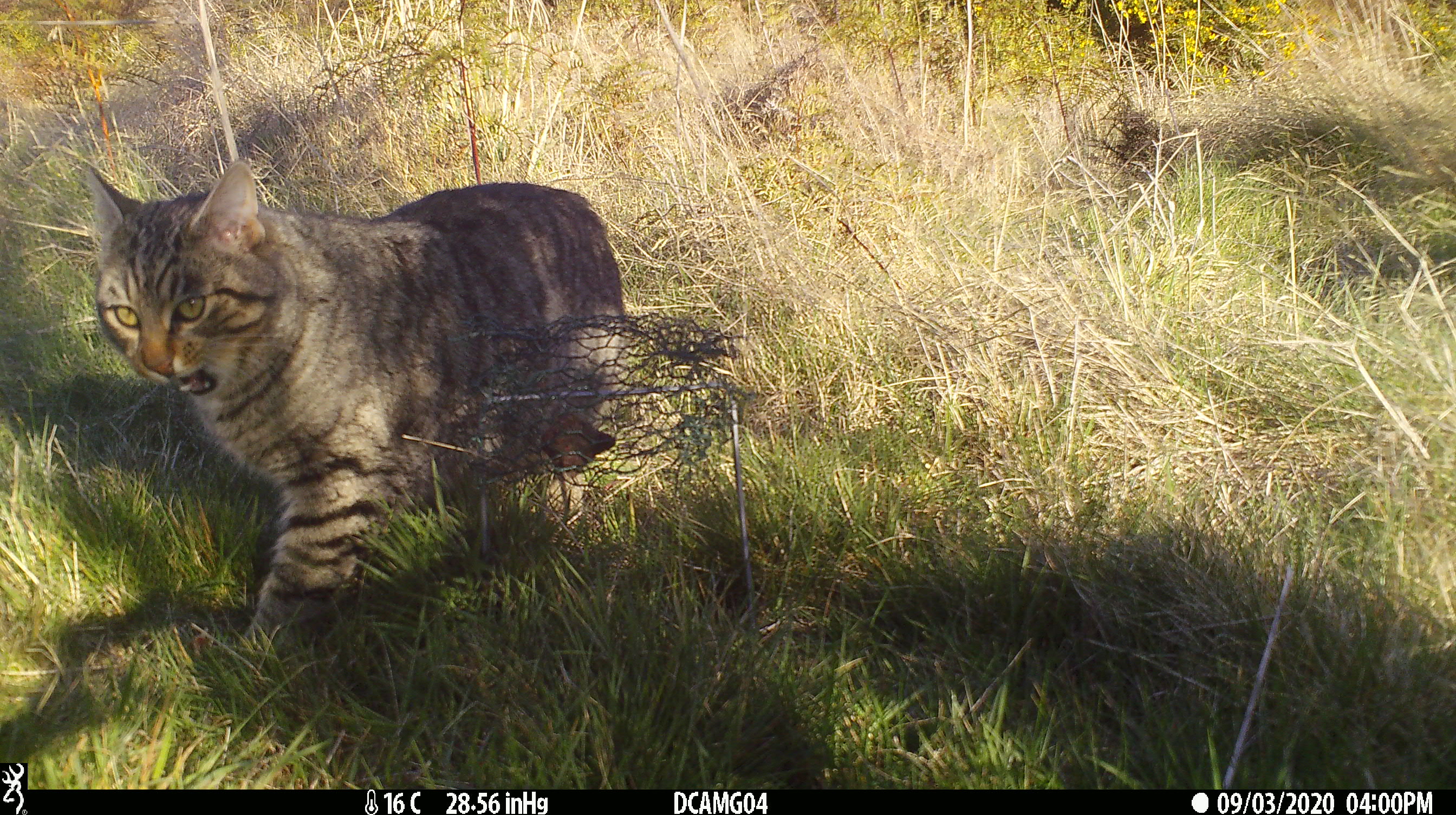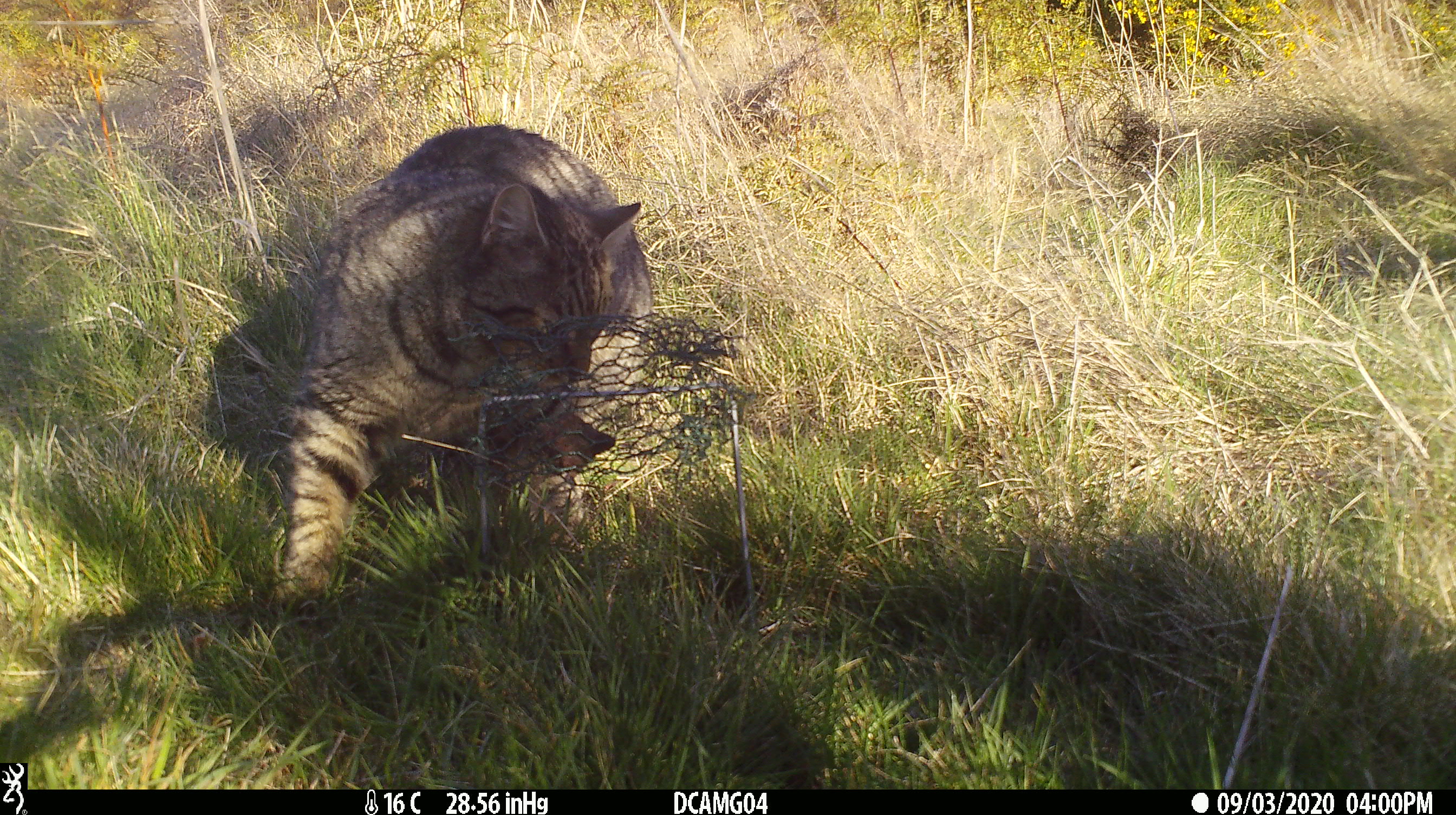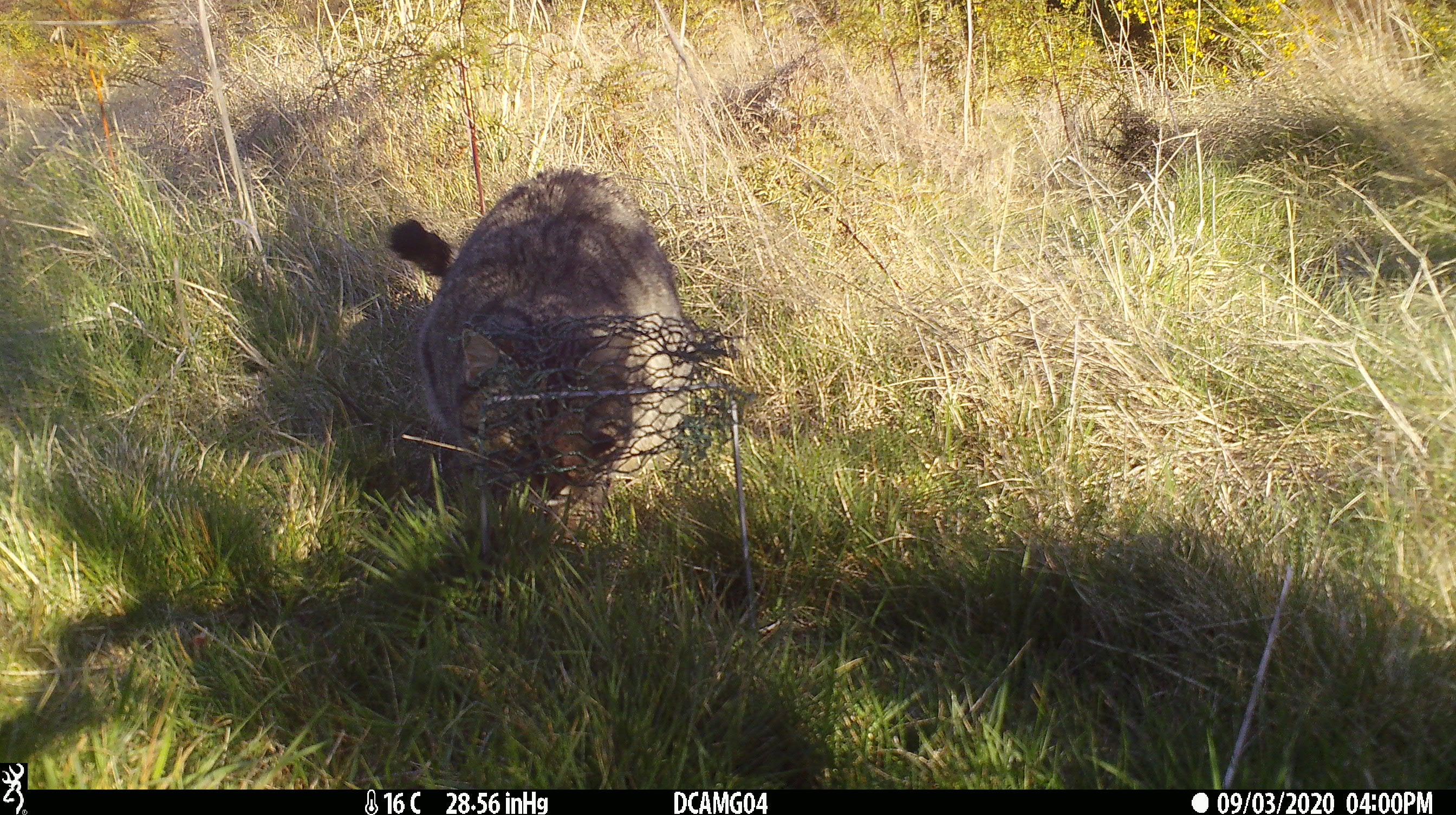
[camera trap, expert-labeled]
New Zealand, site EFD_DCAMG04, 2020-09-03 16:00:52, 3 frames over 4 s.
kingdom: Animalia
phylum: Chordata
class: Mammalia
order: Carnivora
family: Felidae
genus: Felis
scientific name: Felis catus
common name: domestic cat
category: cat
Cat (domestic cat) (Felis catus).